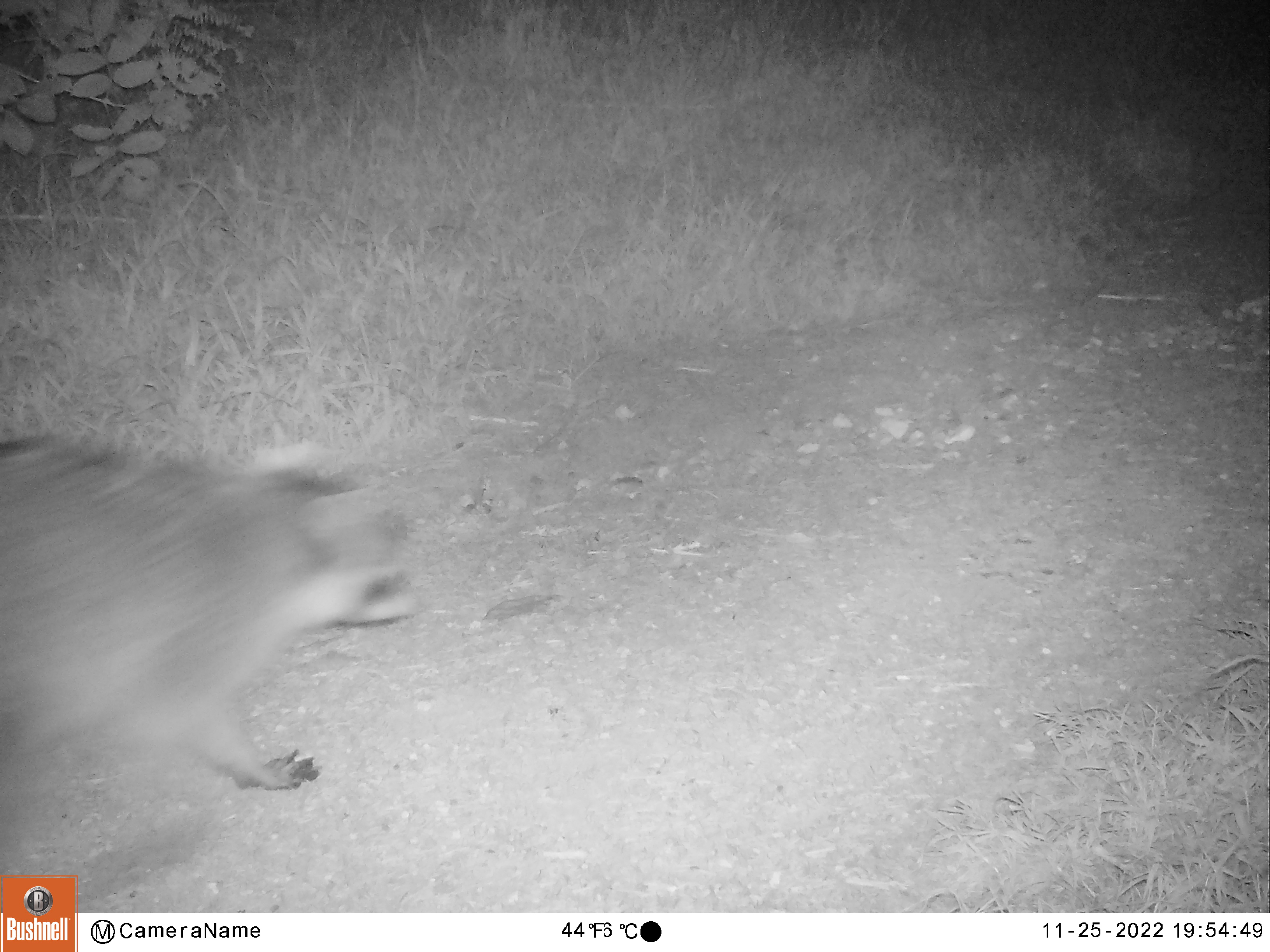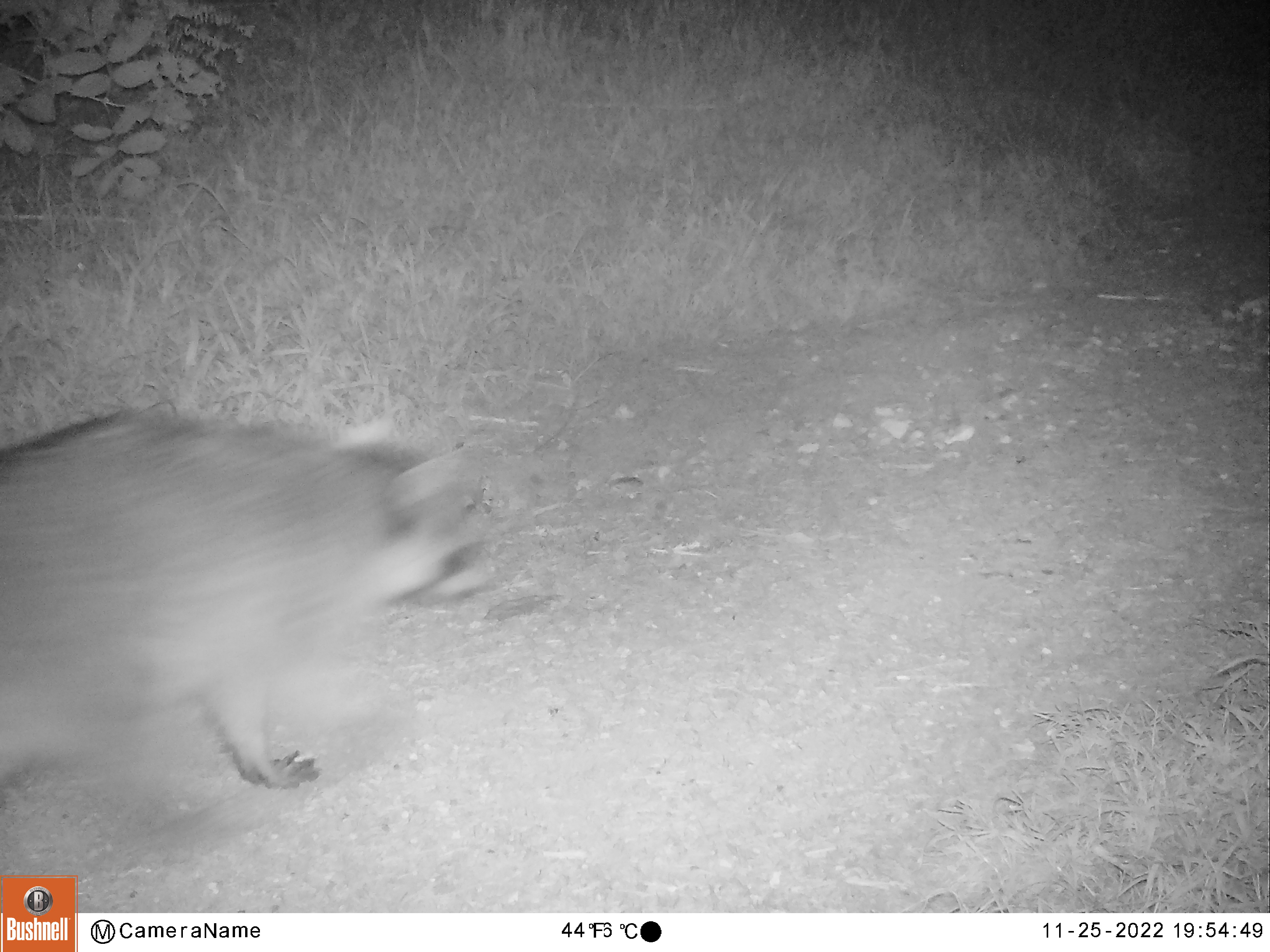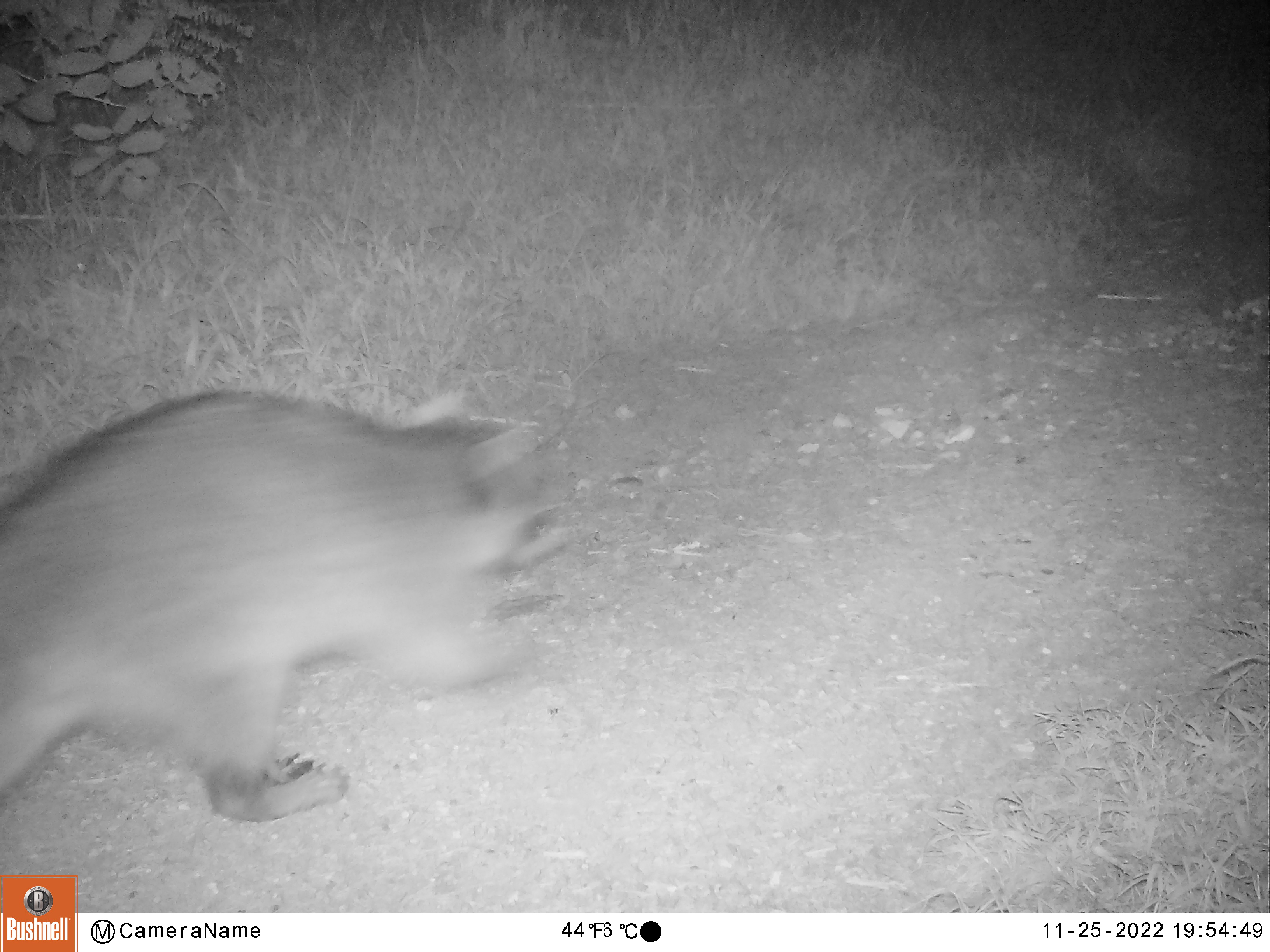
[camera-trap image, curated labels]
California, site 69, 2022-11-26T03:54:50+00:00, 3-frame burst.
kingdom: Animalia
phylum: Chordata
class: Mammalia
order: Carnivora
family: Procyonidae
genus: Procyon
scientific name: Procyon lotor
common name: raccoon